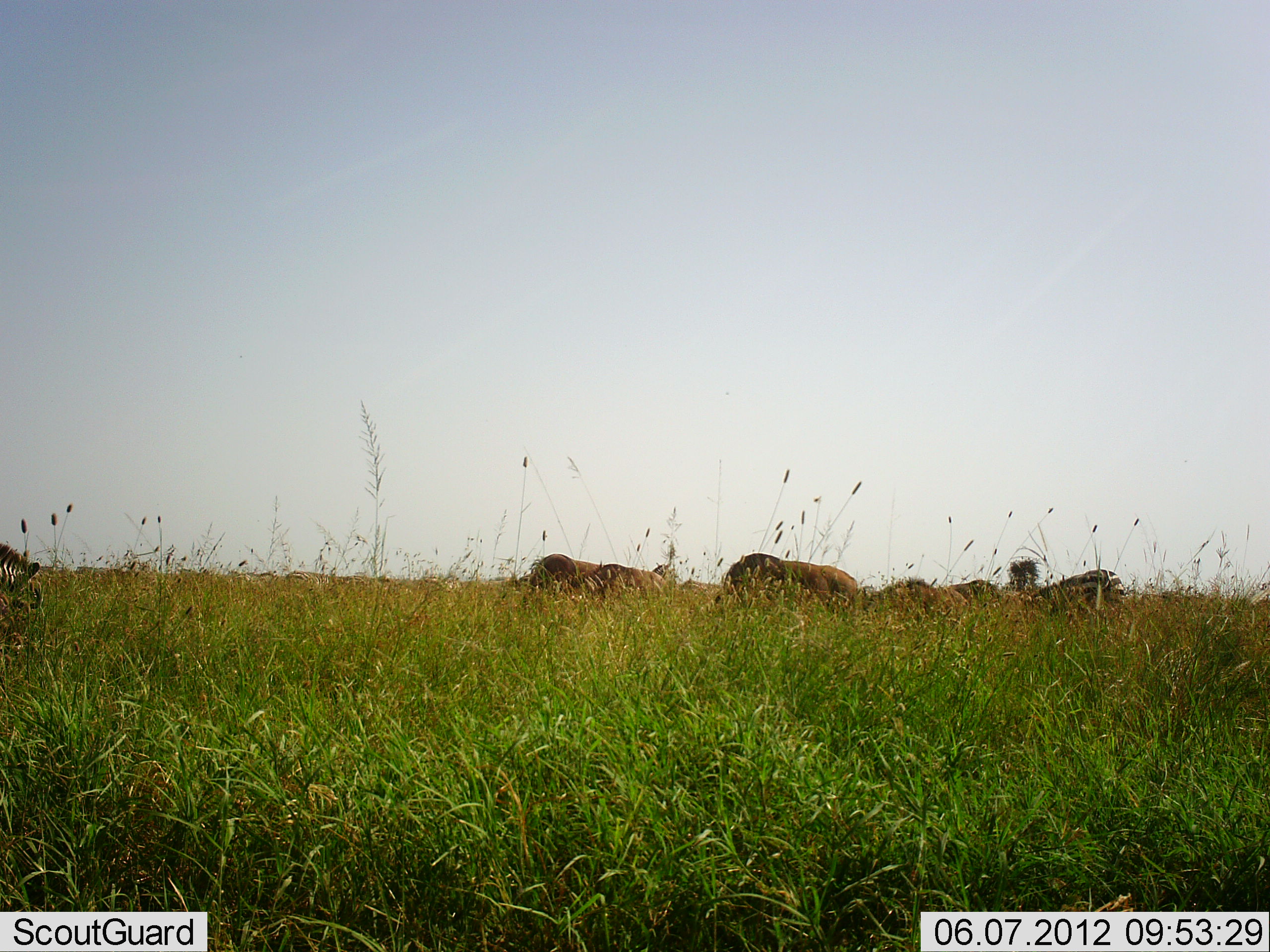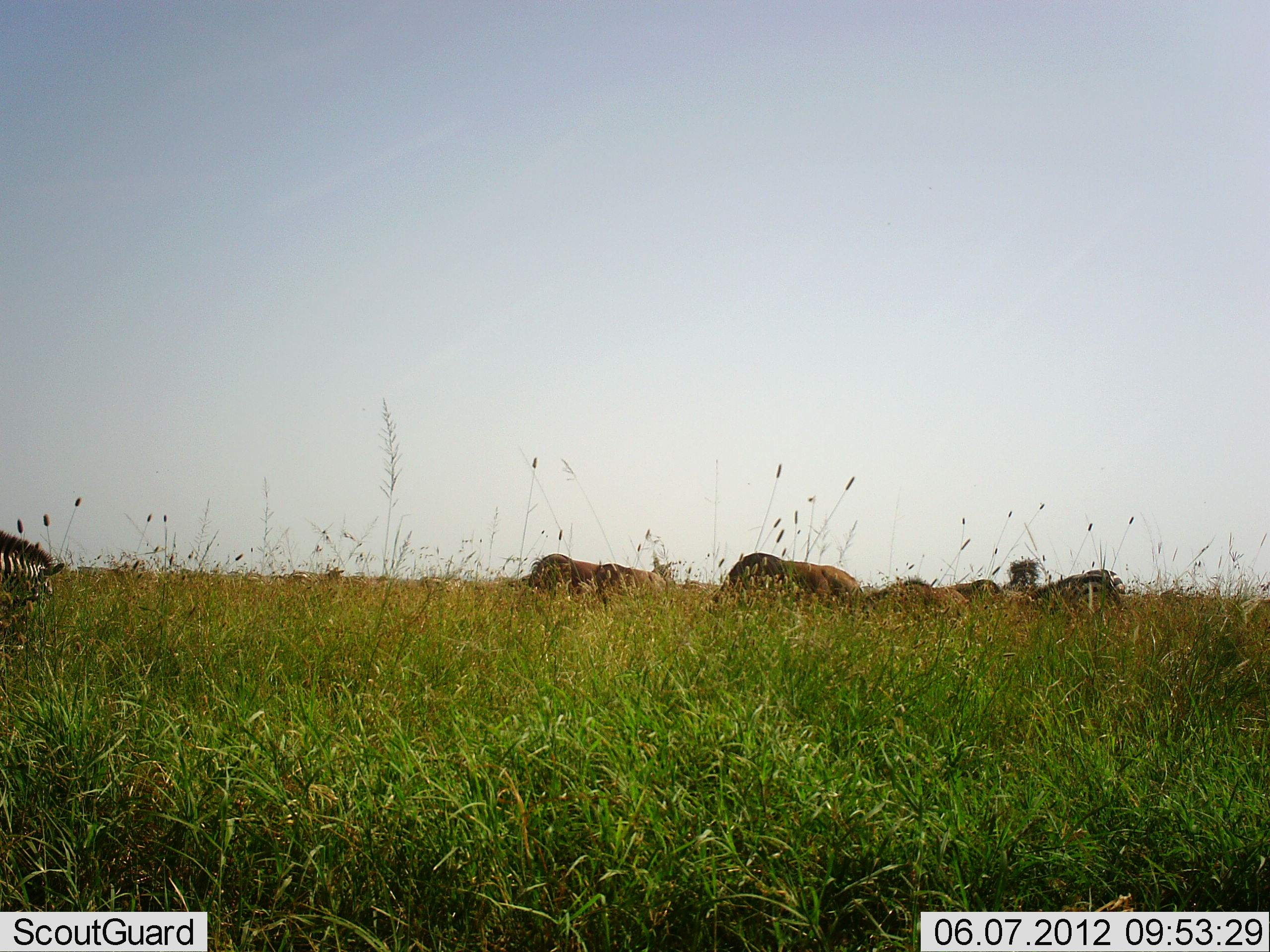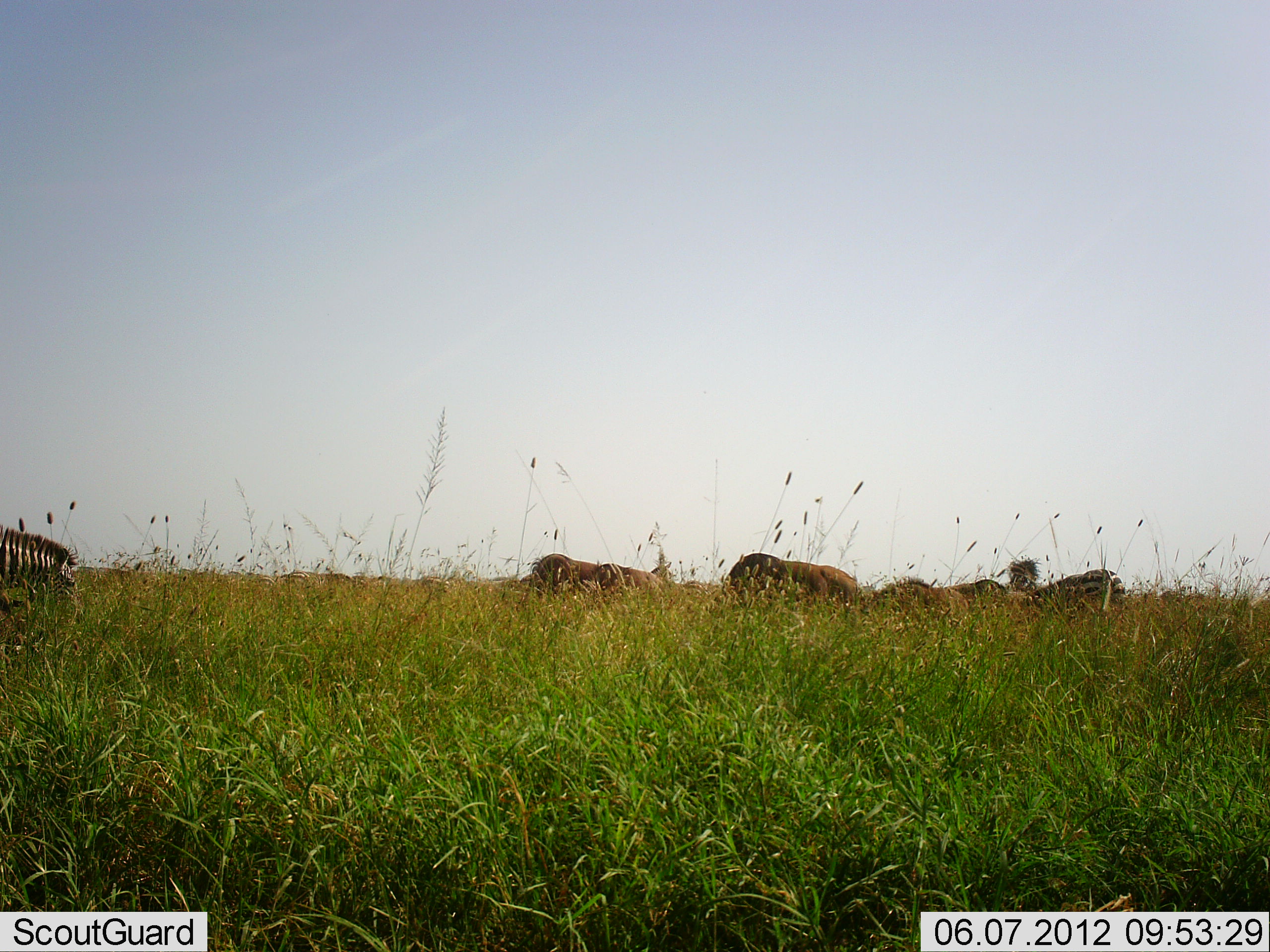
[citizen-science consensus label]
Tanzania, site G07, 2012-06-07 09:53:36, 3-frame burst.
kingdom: Animalia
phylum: Chordata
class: Mammalia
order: Perissodactyla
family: Equidae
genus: Equus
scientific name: Equus quagga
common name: plains zebra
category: zebra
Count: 2.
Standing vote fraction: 33%.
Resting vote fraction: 8%.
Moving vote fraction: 25%.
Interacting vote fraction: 0%.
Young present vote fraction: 0%.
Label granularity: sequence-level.